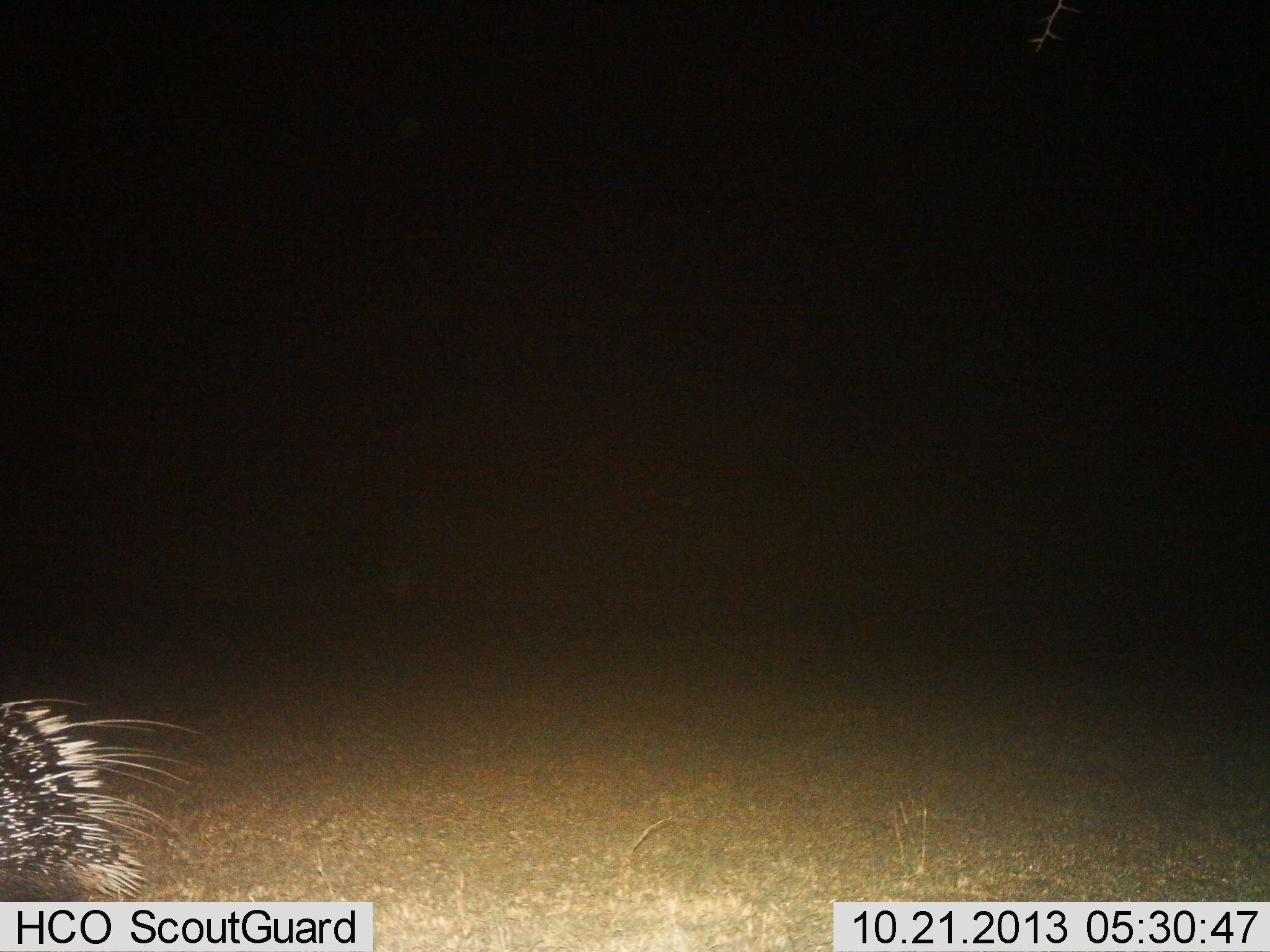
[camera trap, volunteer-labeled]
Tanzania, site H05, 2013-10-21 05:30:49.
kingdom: Animalia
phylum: Chordata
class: Mammalia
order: Rodentia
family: Hystricidae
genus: Hystrix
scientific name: Hystrix cristata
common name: crested porcupine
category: porcupine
Porcupine (crested porcupine) (Hystrix cristata), count 1. Behavior (volunteer vote fractions): standing 67%, resting 0%, moving 33%, interacting 0%. Young present (vote fraction): 0%. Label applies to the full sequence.